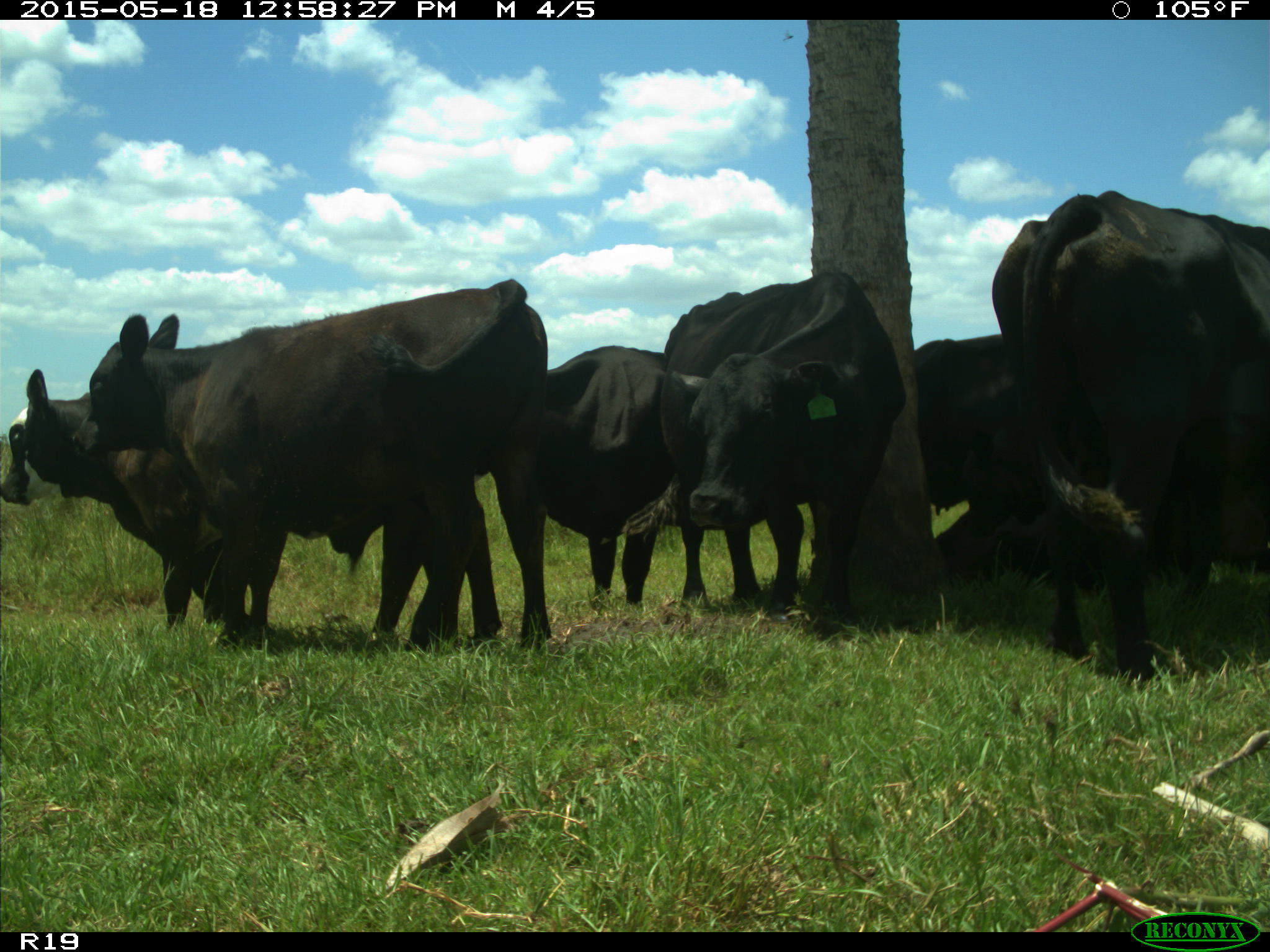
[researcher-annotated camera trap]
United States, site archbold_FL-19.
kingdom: Animalia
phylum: Chordata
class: Mammalia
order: Artiodactyla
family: Bovidae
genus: Bos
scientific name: Bos taurus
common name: domestic cow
Bos taurus (domestic cow).